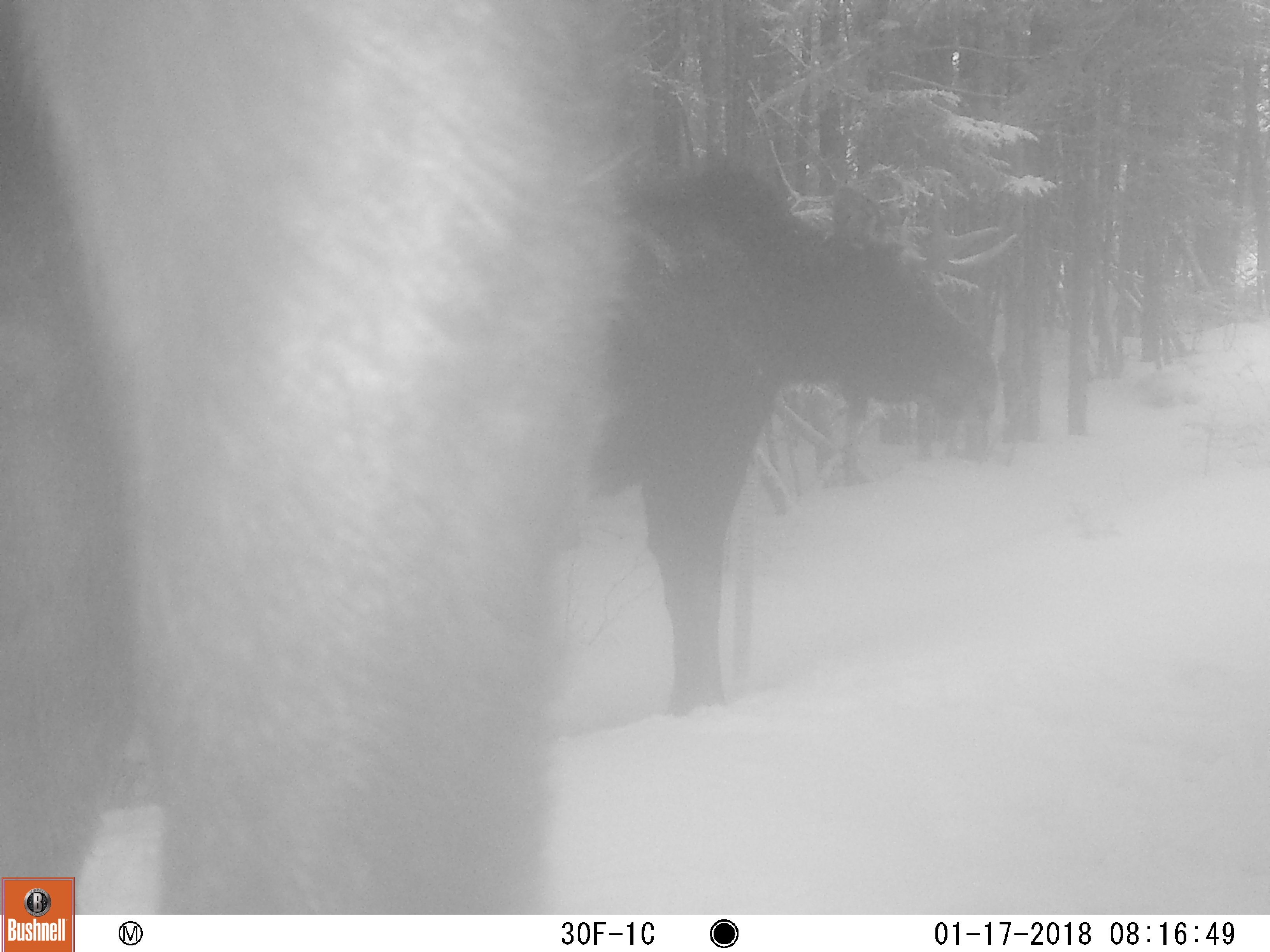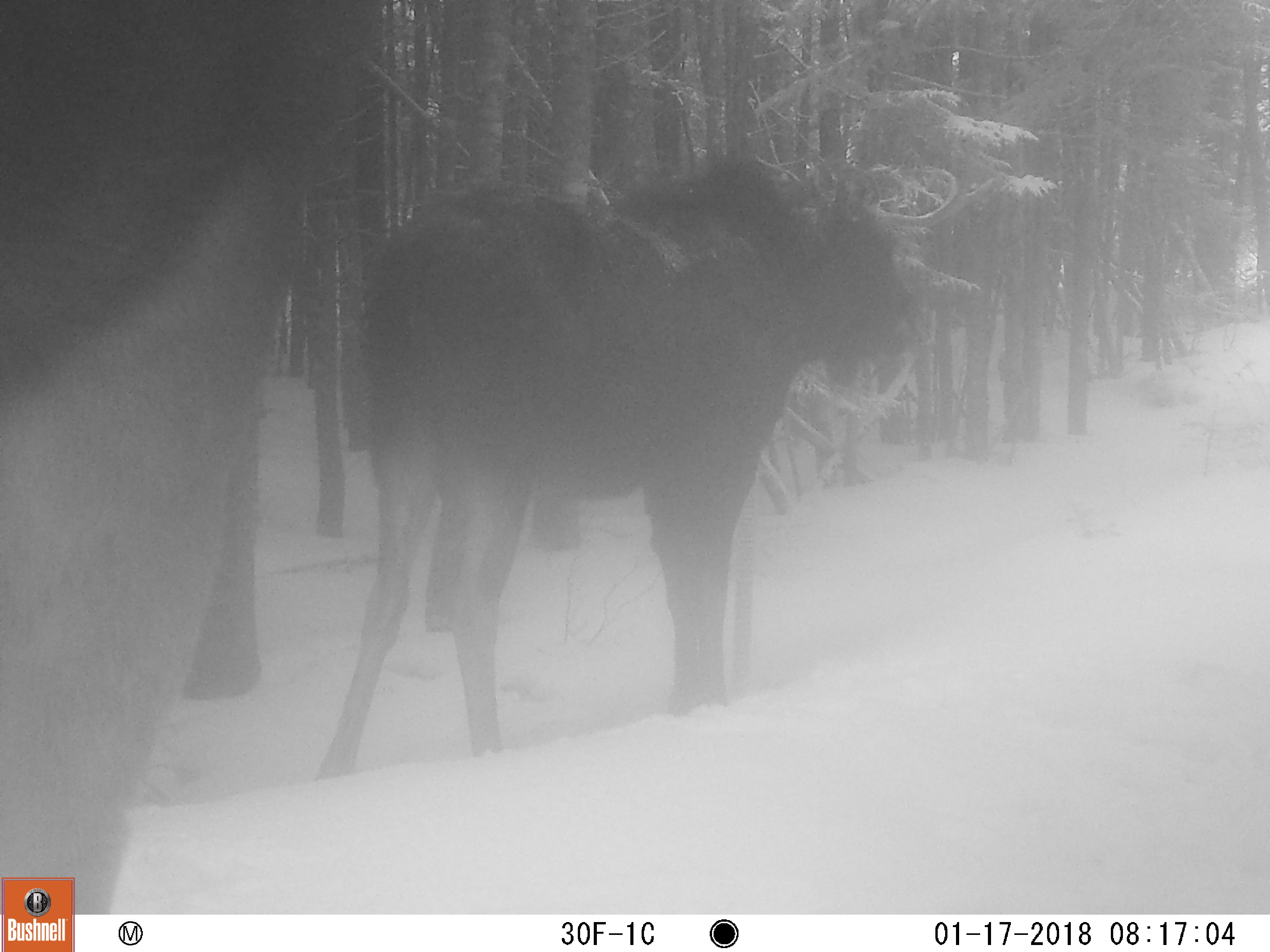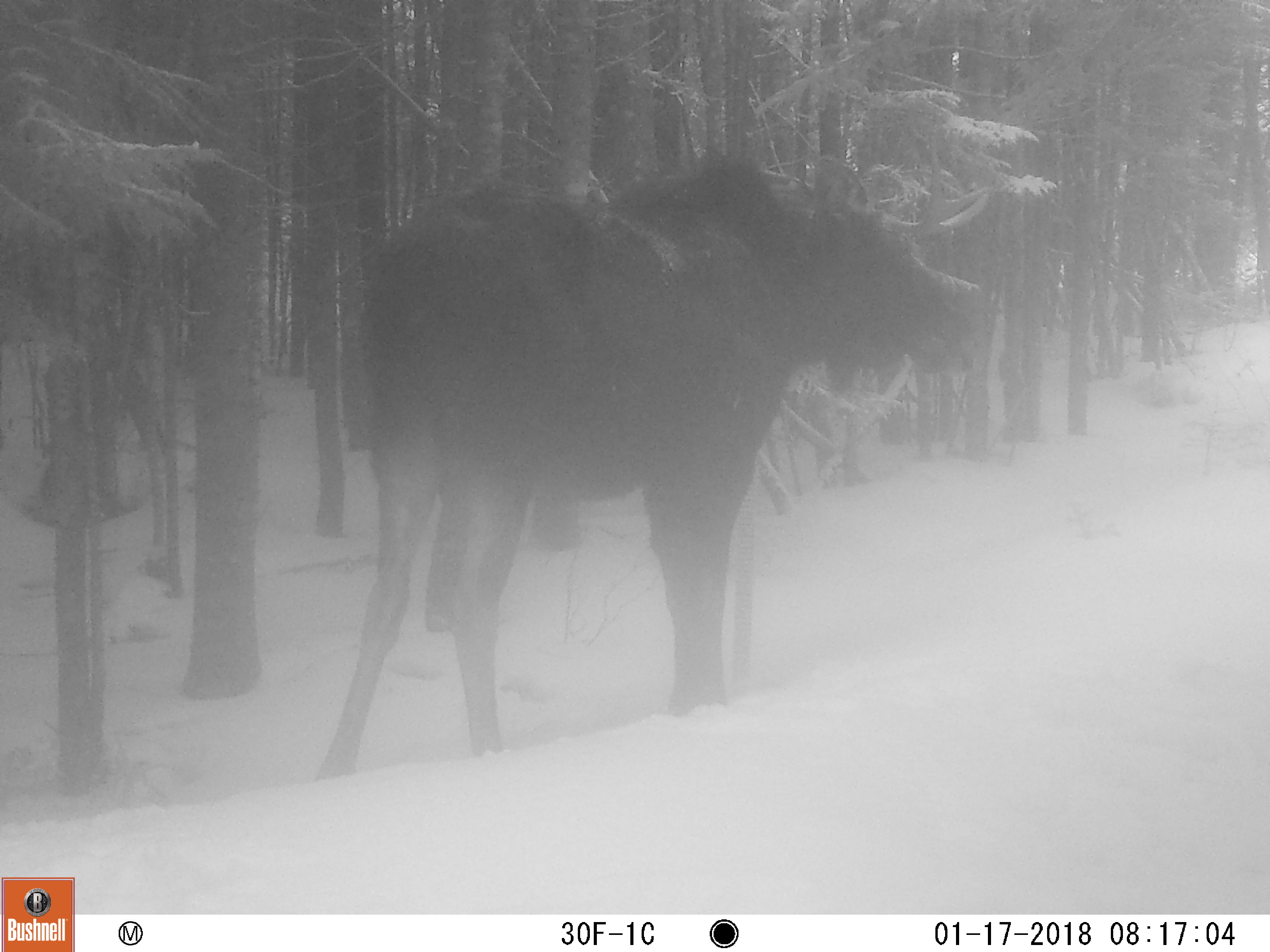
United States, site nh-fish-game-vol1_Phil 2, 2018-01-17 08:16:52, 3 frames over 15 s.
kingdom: Animalia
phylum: Chordata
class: Mammalia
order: Artiodactyla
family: Cervidae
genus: Alces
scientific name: Alces alces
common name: moose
Moose (Alces alces).